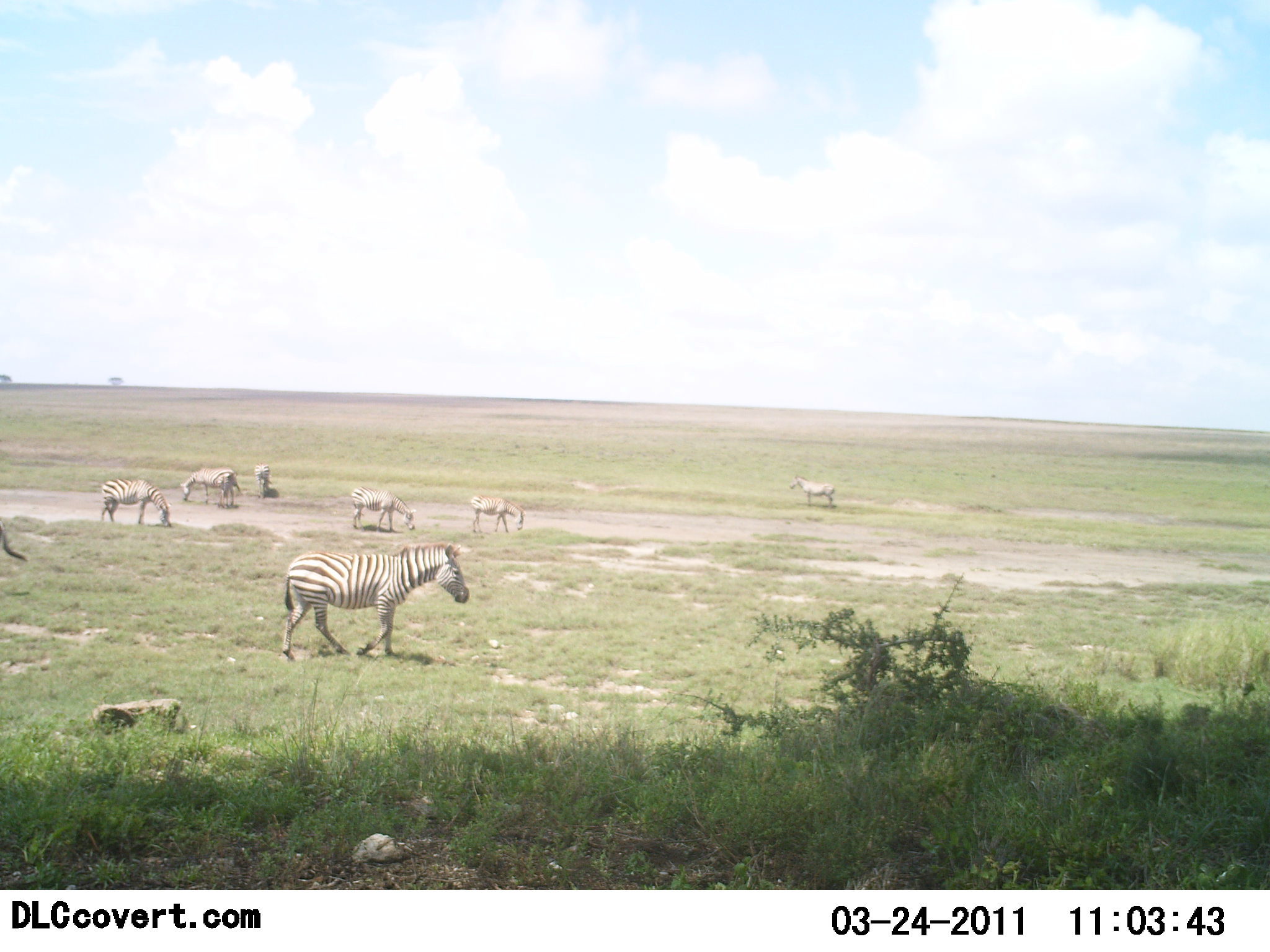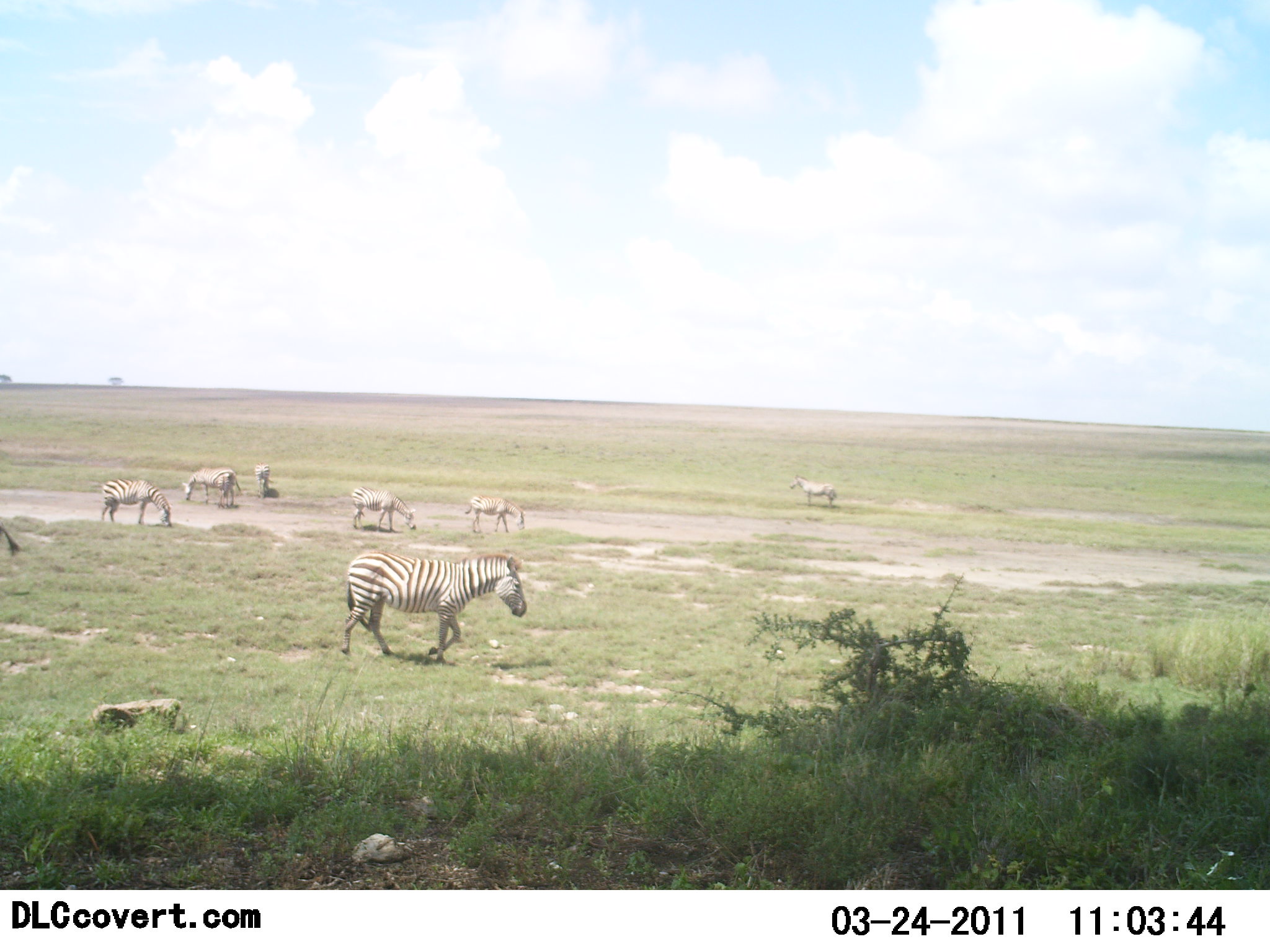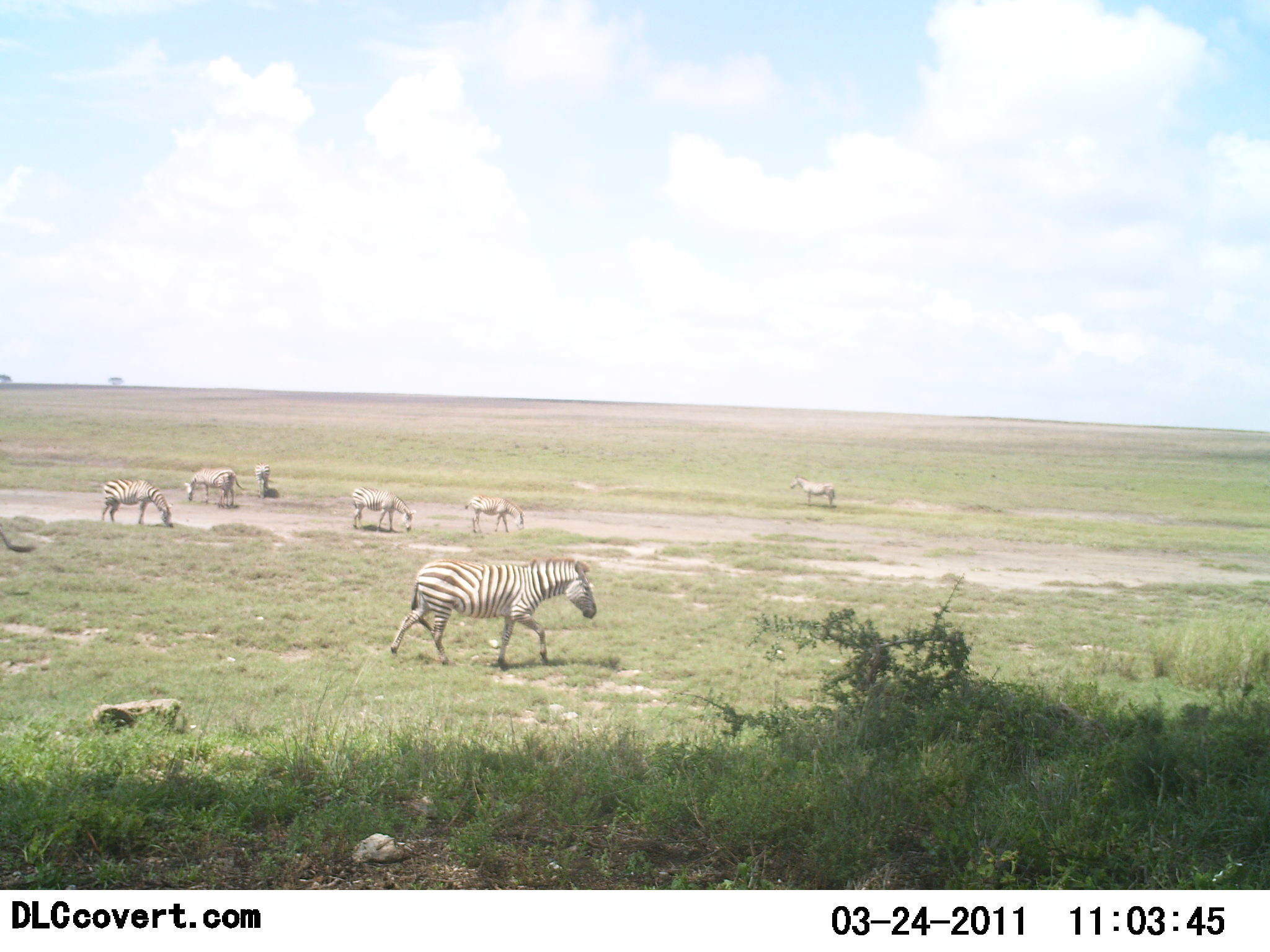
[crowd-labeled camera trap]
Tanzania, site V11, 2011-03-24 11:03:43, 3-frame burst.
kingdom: Animalia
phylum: Chordata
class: Mammalia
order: Perissodactyla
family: Equidae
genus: Equus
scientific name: Equus quagga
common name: plains zebra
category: zebra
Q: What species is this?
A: Zebra (plains zebra) (Equus quagga).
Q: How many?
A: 8.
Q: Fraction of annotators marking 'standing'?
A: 60%.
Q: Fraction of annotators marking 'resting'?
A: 10%.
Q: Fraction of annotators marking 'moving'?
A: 70%.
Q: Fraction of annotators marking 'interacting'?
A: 0%.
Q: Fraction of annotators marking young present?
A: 10%.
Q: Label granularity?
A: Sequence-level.